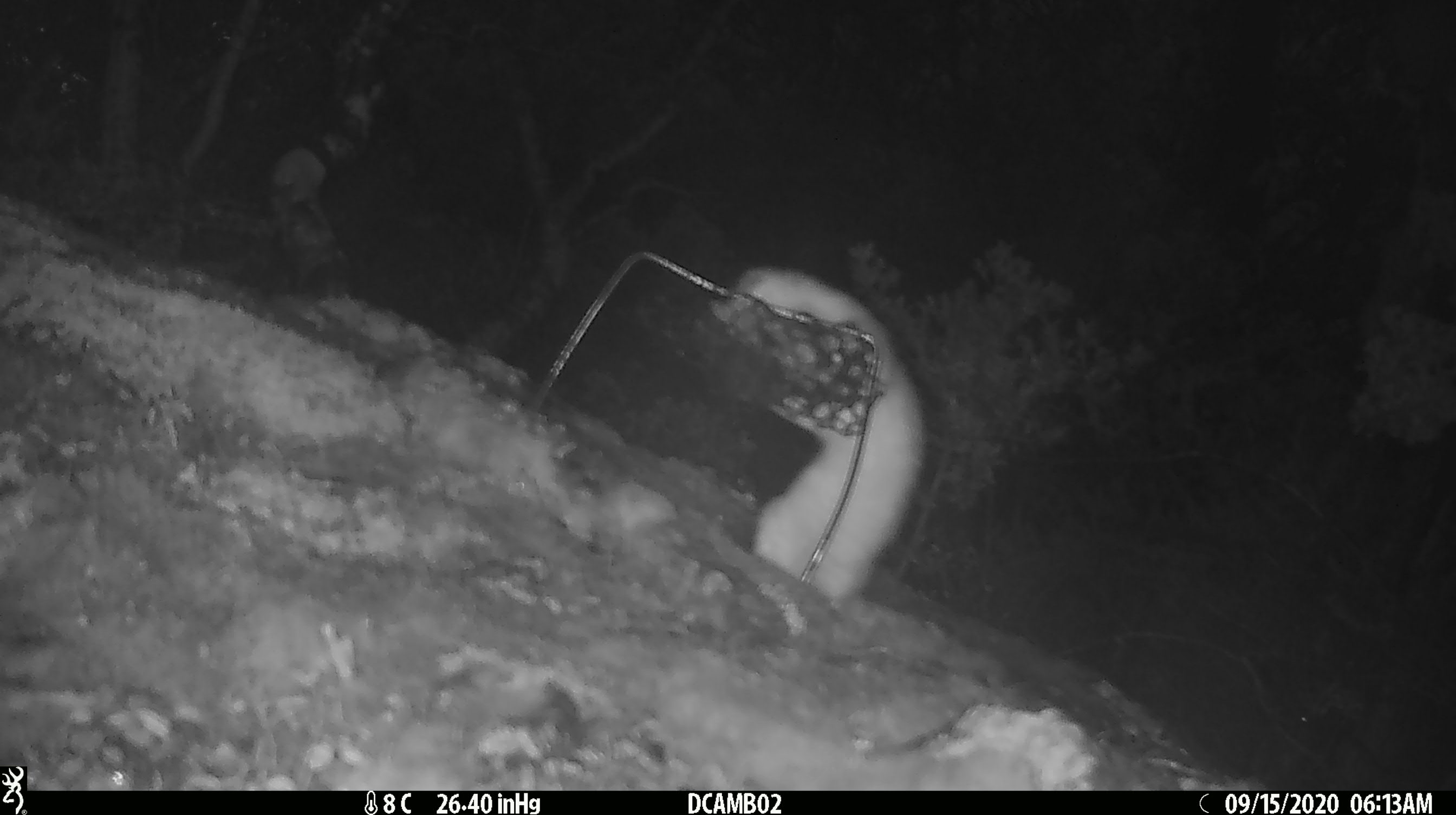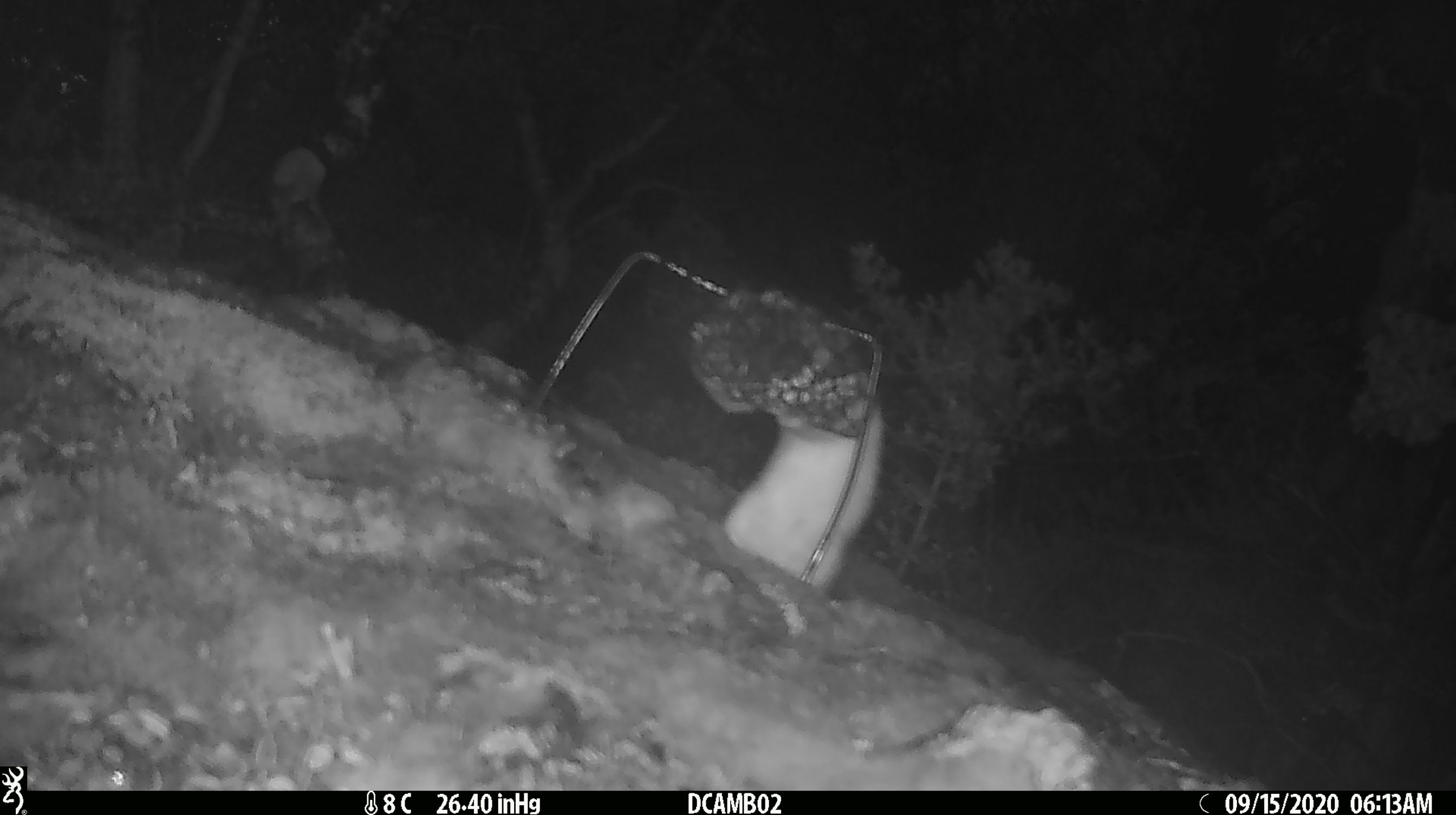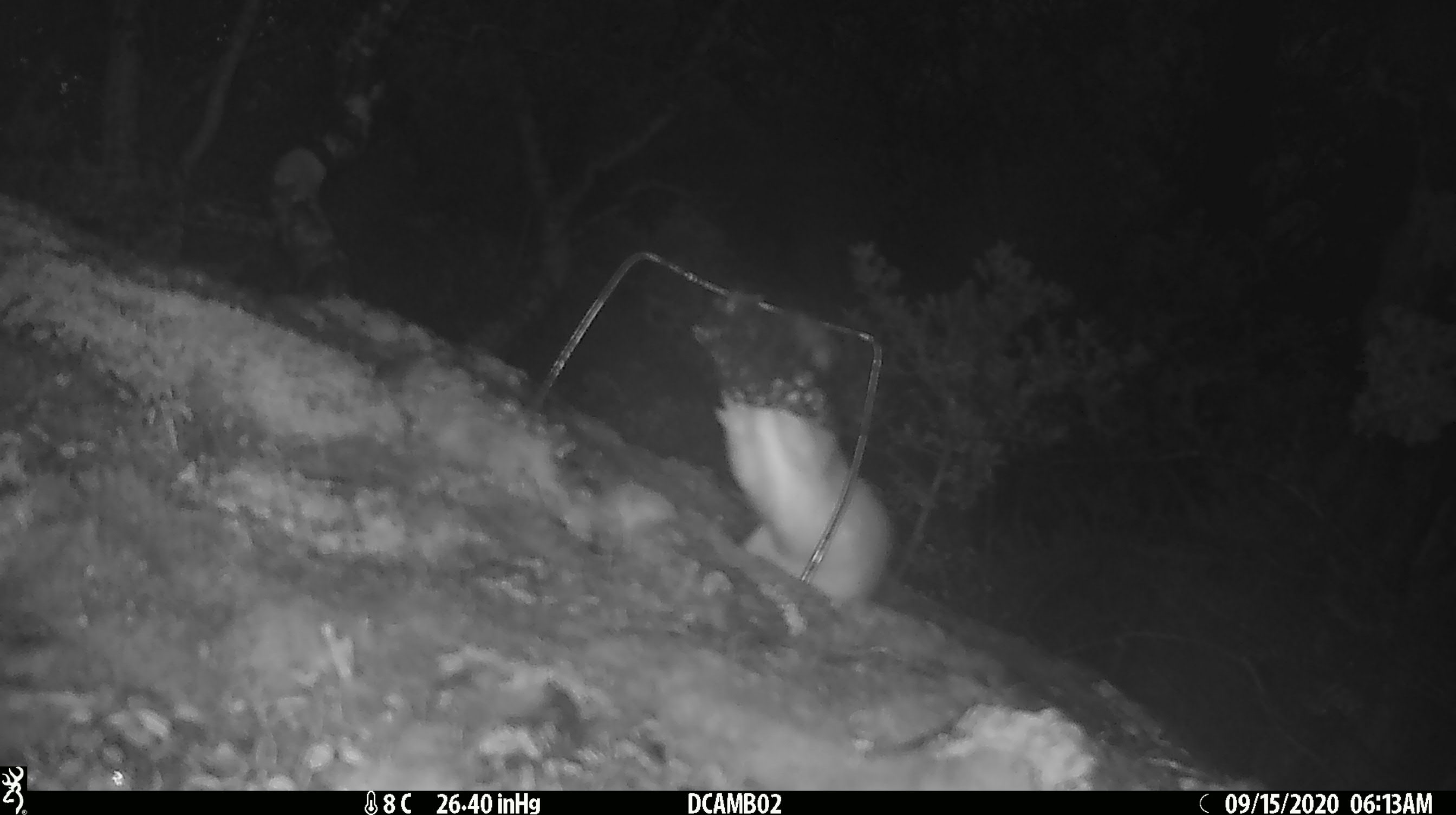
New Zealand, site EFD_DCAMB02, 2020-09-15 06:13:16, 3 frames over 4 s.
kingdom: Animalia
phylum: Chordata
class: Mammalia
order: Carnivora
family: Mustelidae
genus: Mustela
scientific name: Mustela erminea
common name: stoat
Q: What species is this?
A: Stoat (Mustela erminea).